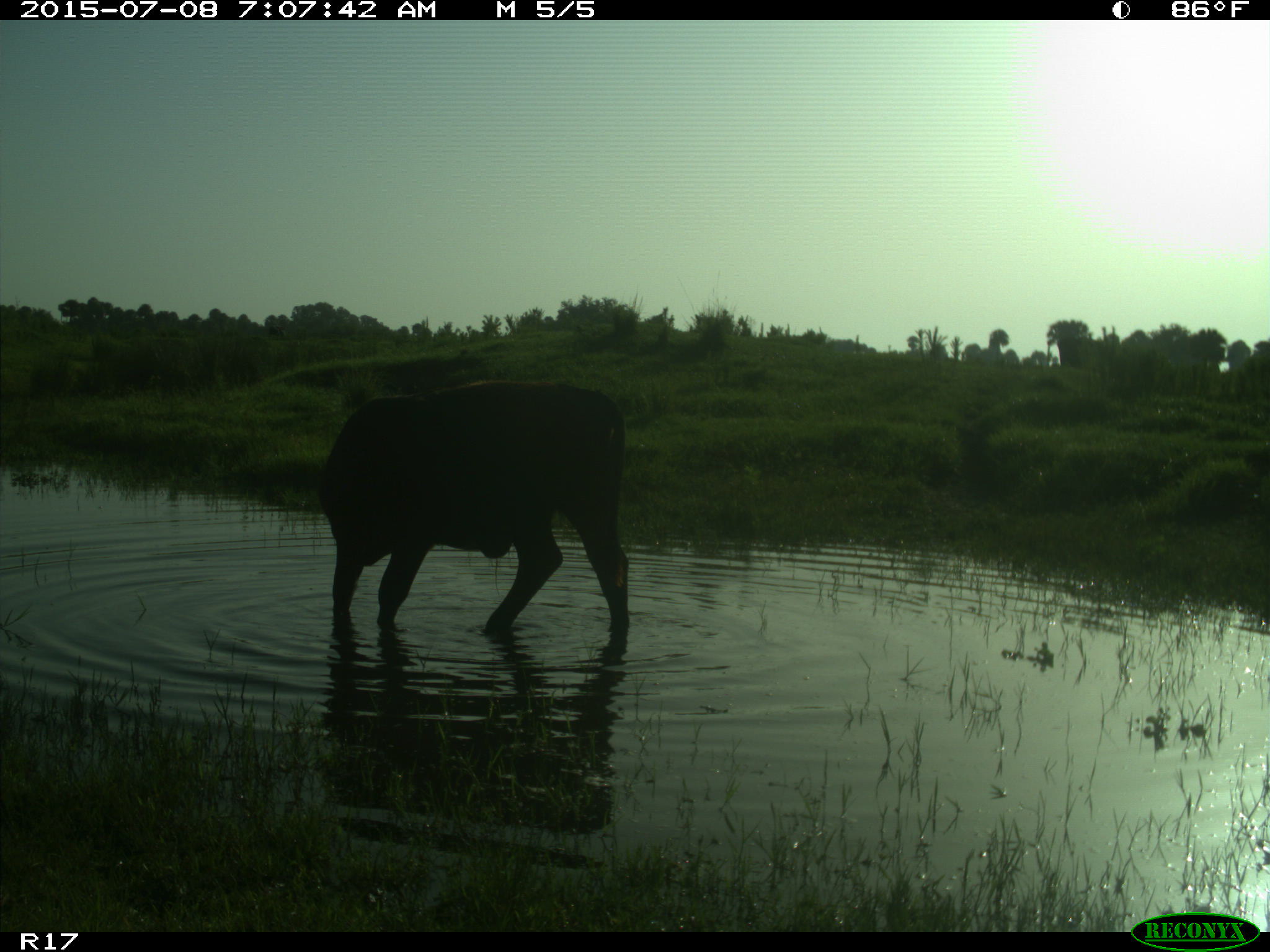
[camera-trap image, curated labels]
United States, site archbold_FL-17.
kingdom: Animalia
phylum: Chordata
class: Mammalia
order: Artiodactyla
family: Bovidae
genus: Bos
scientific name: Bos taurus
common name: domestic cow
Bos taurus (domestic cow).